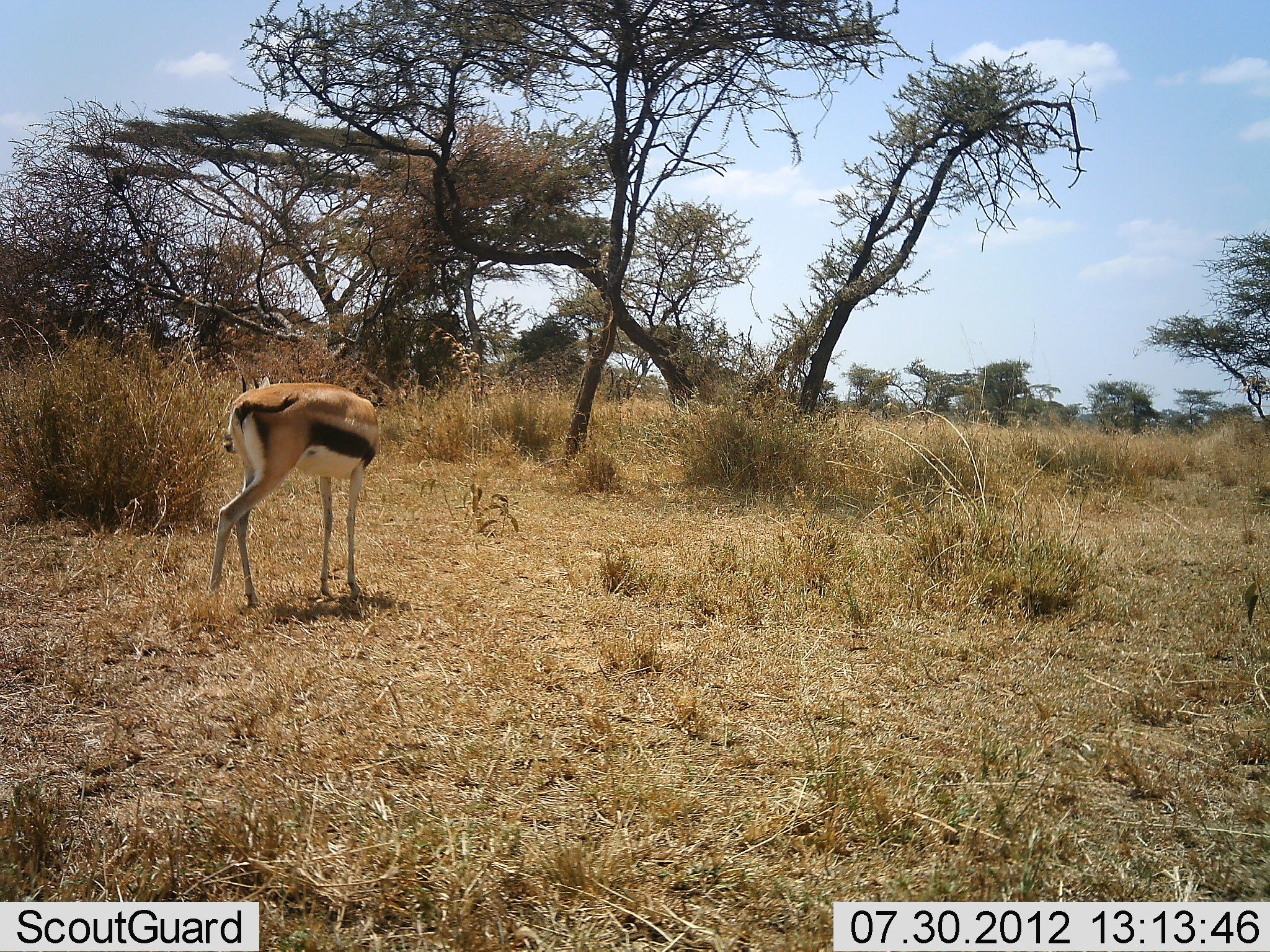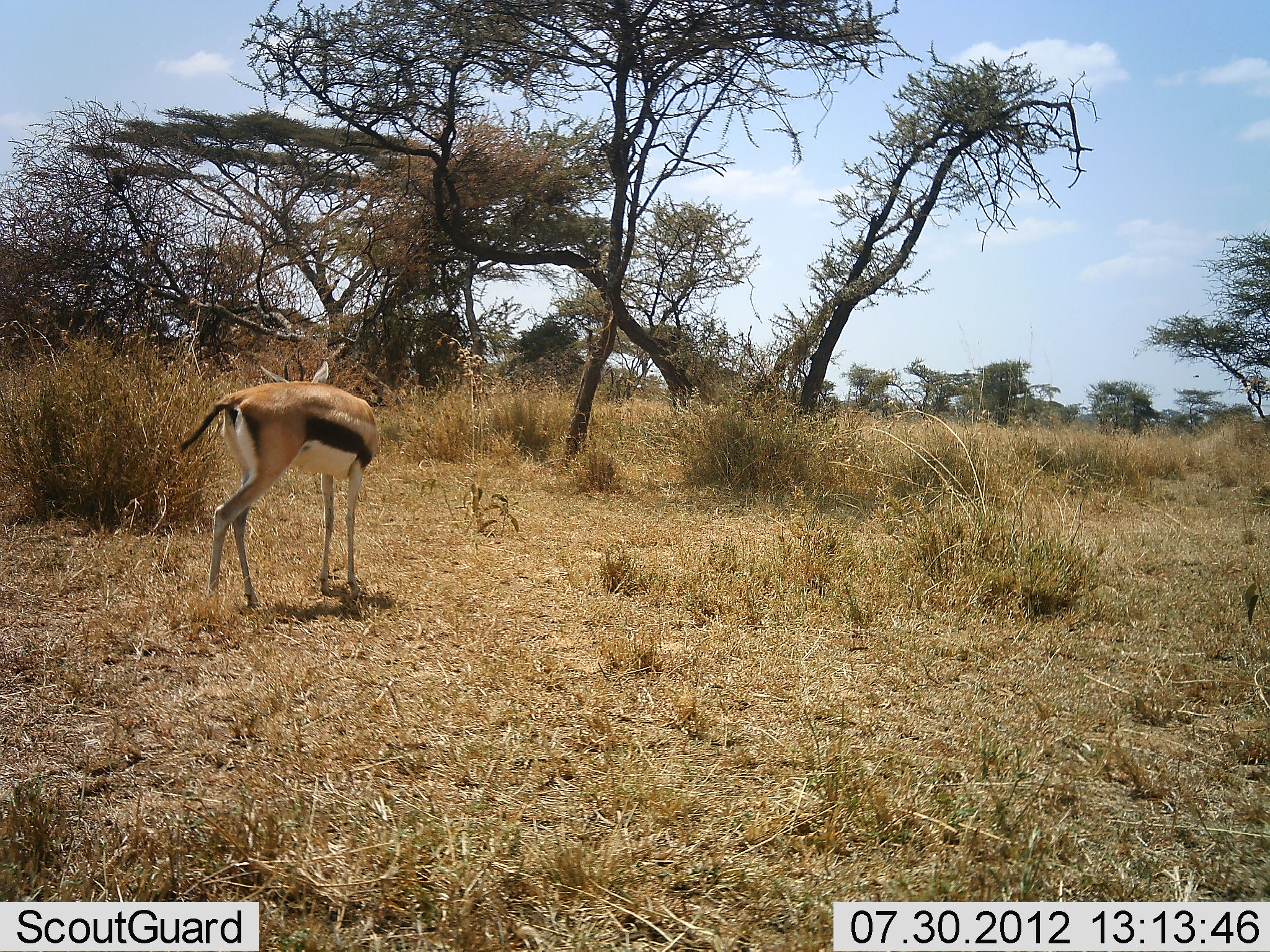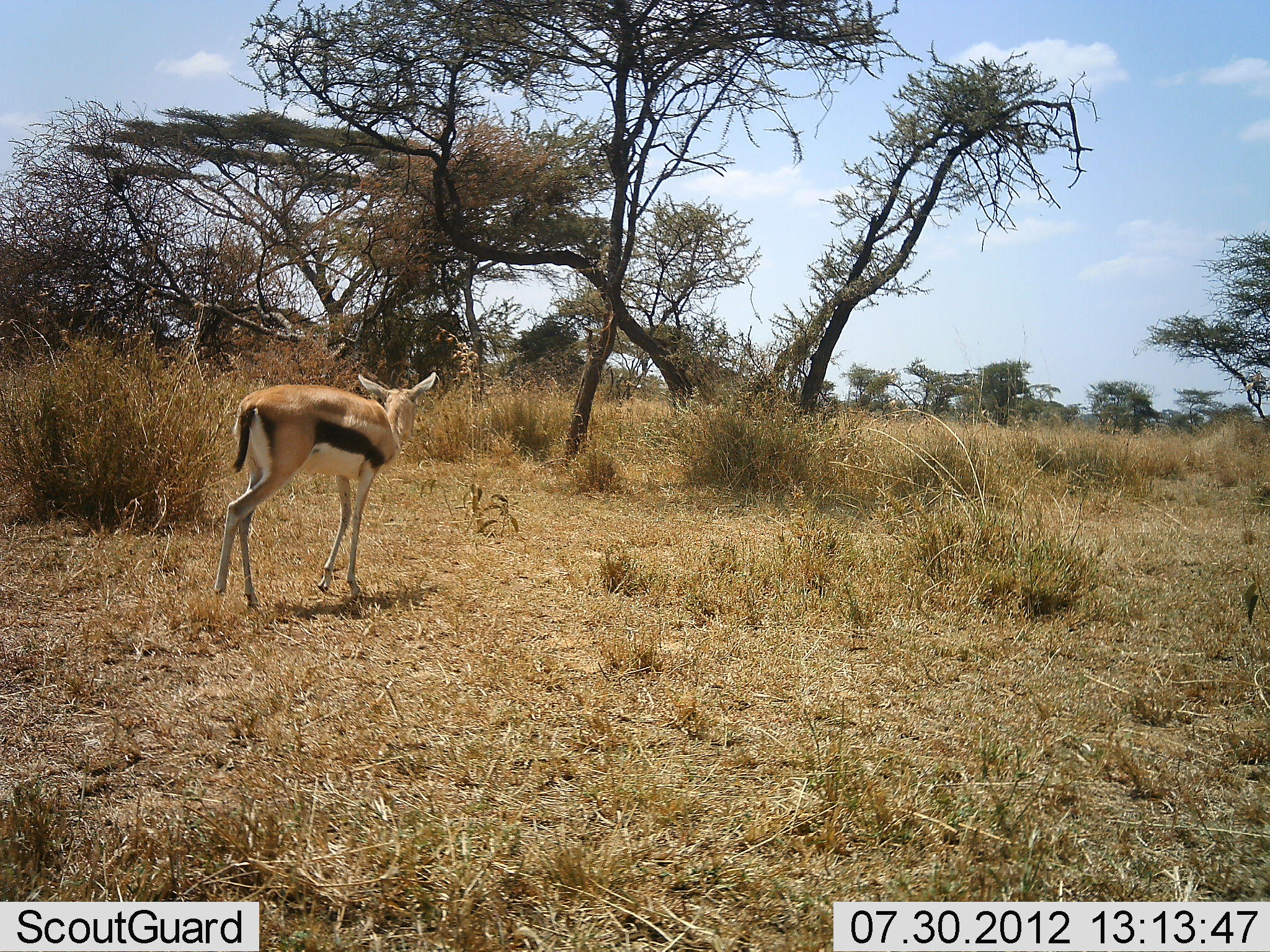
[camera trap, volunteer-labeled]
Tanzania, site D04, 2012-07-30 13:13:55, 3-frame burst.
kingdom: Animalia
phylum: Chordata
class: Mammalia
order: Artiodactyla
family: Bovidae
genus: Eudorcas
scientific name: Eudorcas thomsonii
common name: thomson's gazelle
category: gazellethomsons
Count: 1.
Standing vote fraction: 90%.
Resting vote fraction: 0%.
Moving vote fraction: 30%.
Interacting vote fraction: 0%.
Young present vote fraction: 0%.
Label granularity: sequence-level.